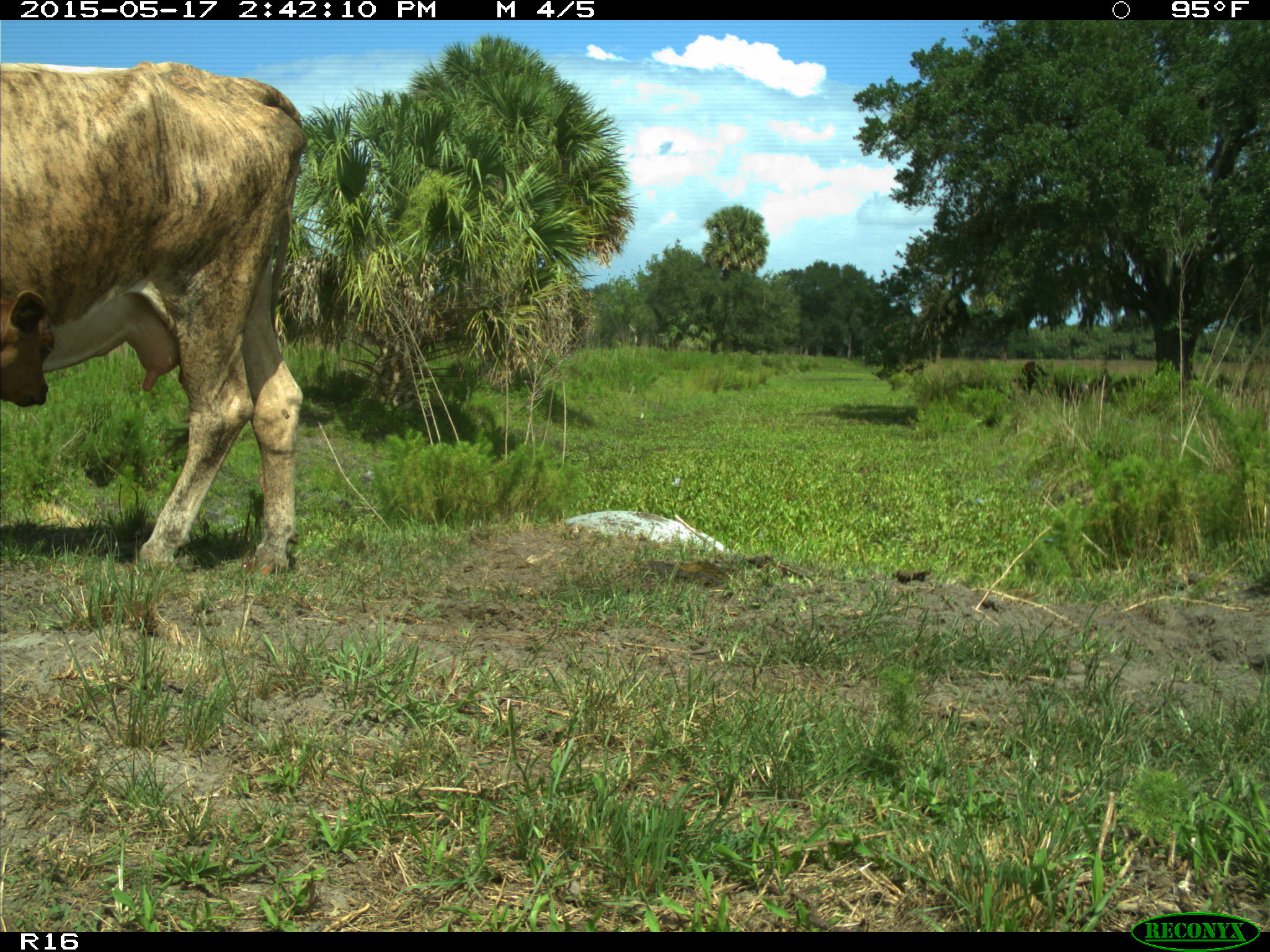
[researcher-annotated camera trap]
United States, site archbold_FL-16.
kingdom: Animalia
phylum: Chordata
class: Mammalia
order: Artiodactyla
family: Bovidae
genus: Bos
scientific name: Bos taurus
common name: domestic cow